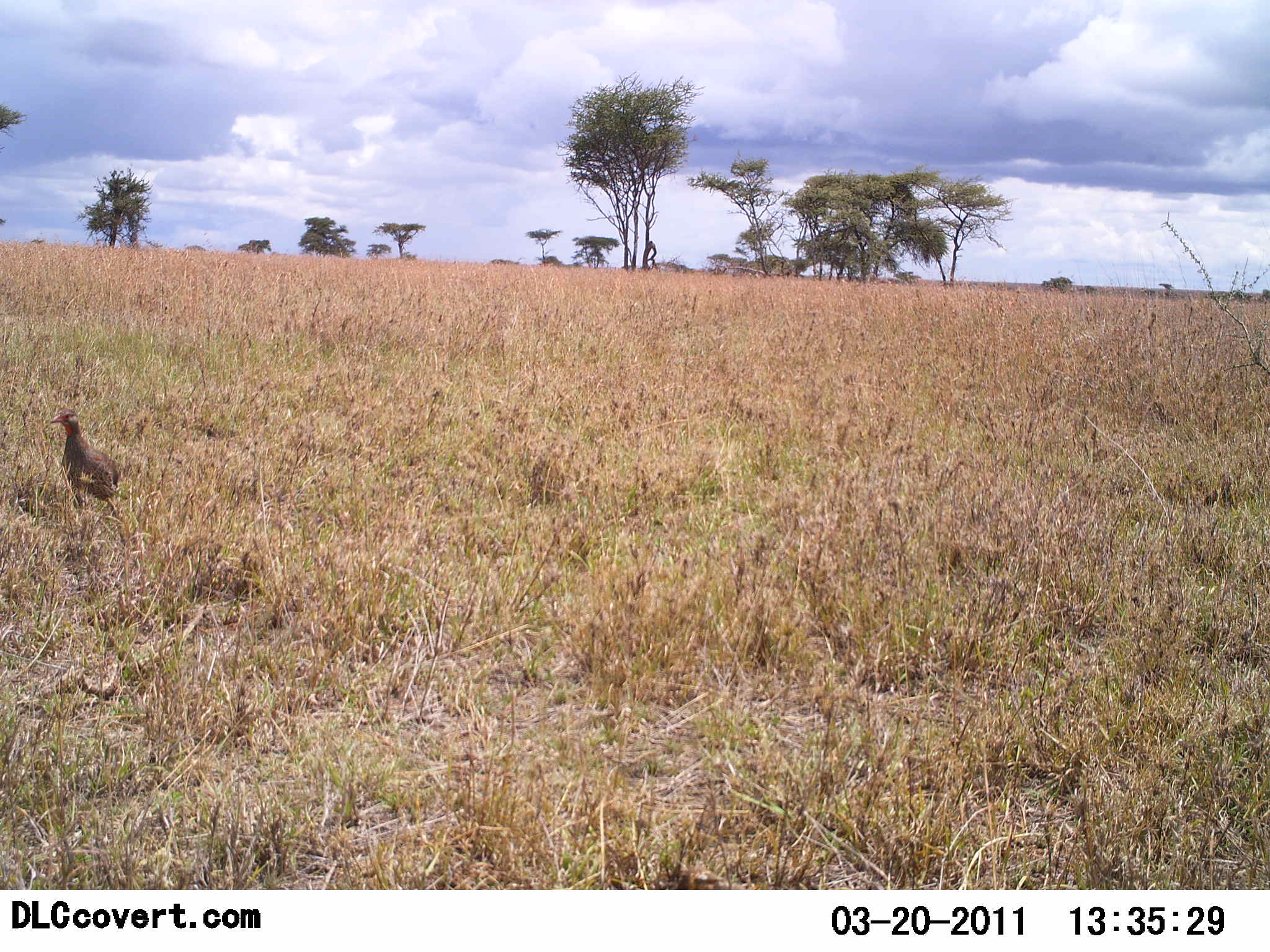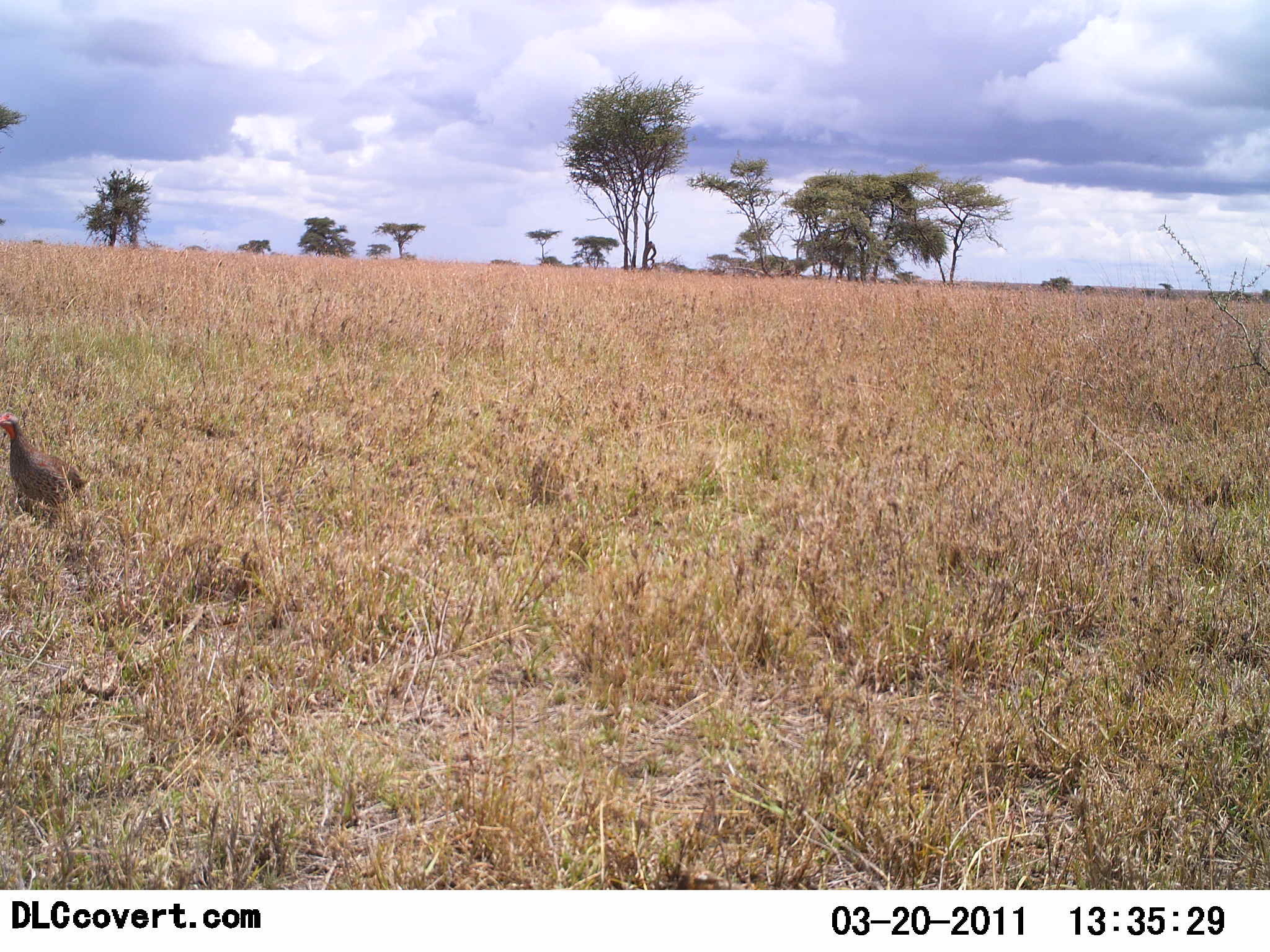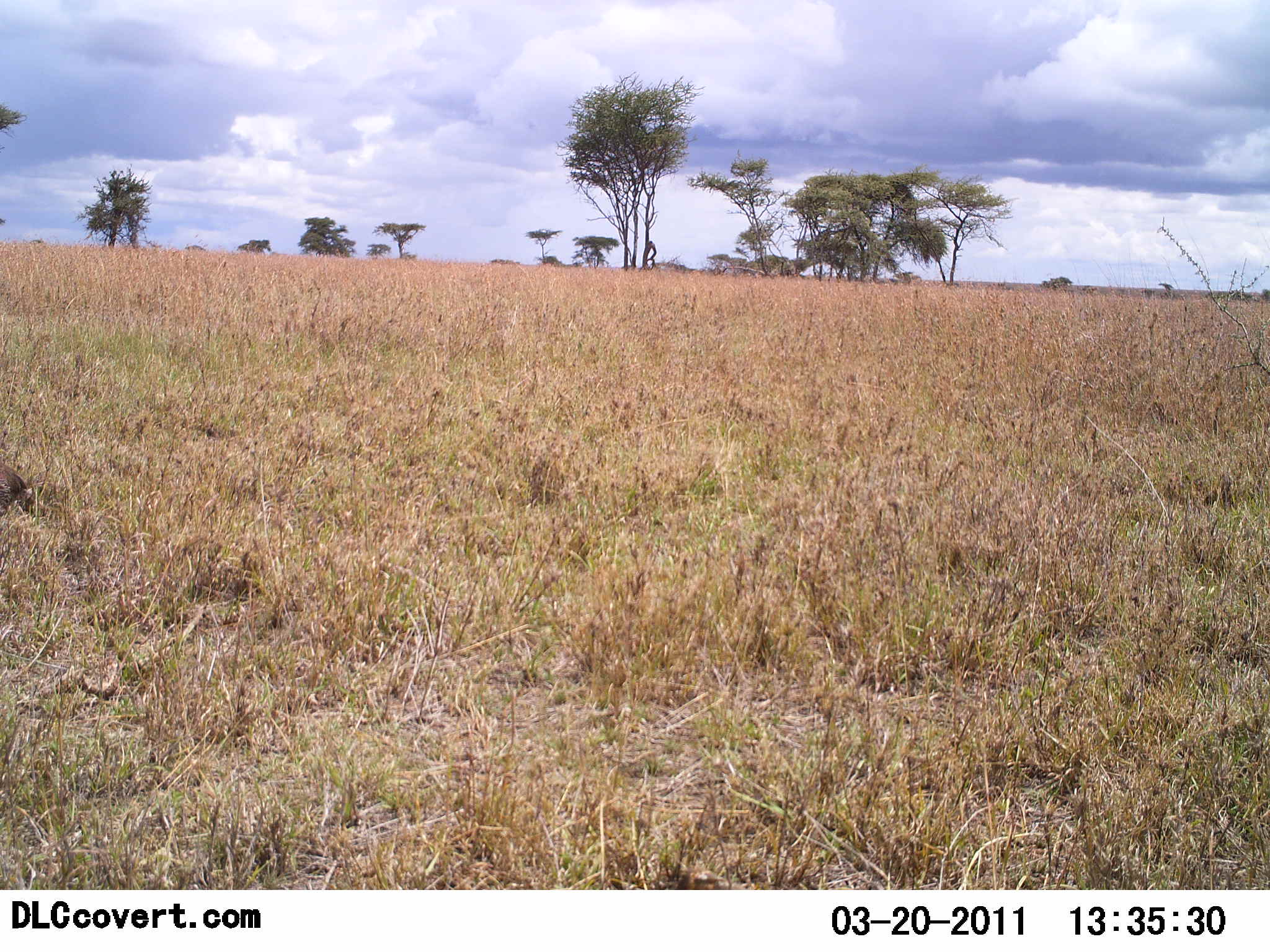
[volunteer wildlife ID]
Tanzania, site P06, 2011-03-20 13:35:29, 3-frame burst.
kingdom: Animalia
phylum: Chordata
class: Aves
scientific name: Aves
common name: bird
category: otherbird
Otherbird (bird) (Aves), count 1. Behavior (volunteer vote fractions): standing 9%, resting 9%, moving 91%, interacting 0%. Young present (vote fraction): 0%. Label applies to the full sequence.